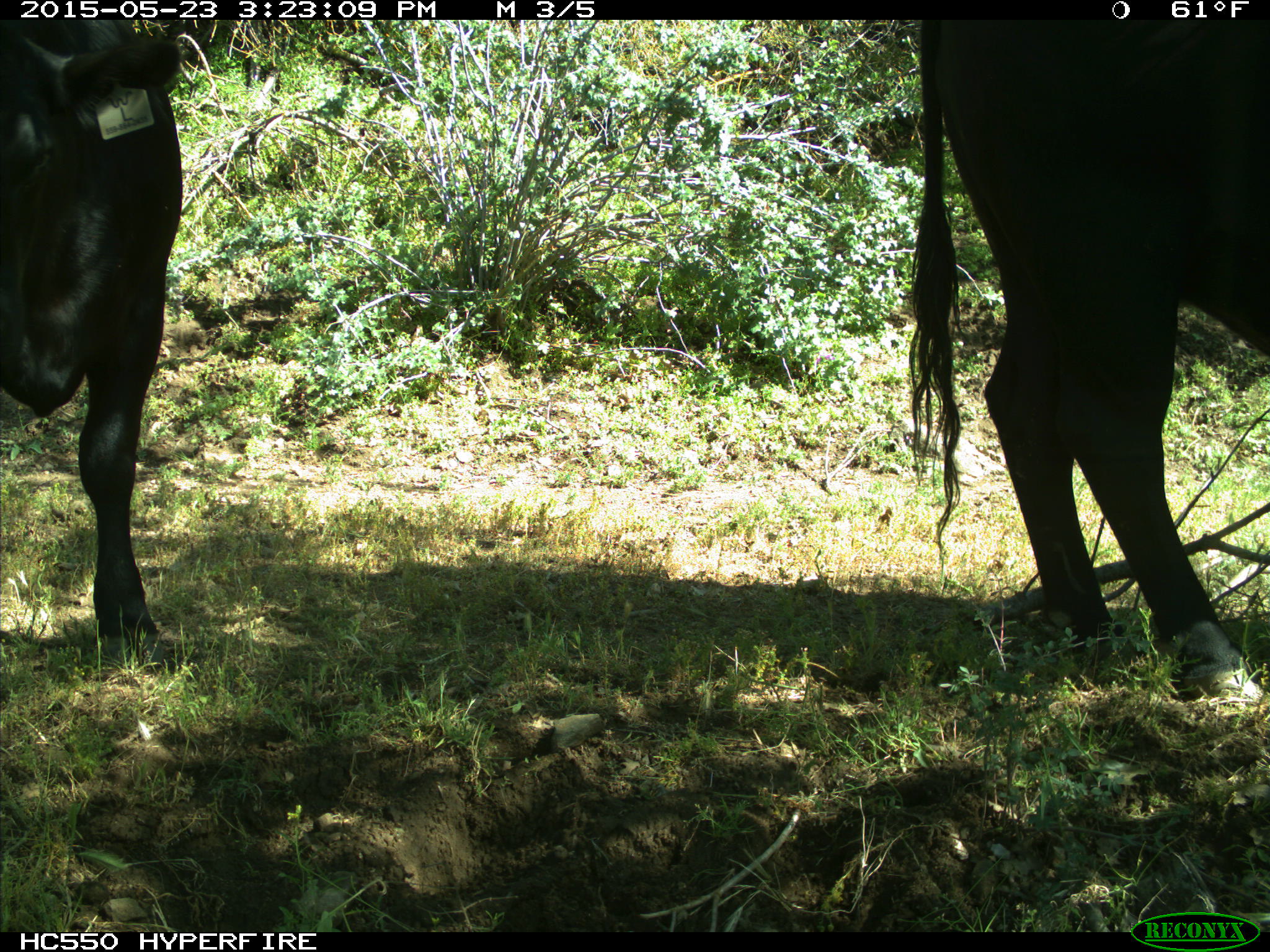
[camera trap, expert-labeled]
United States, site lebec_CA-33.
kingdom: Animalia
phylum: Chordata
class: Mammalia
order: Artiodactyla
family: Bovidae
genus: Bos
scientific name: Bos taurus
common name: domestic cow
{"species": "Bos taurus (domestic cow)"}